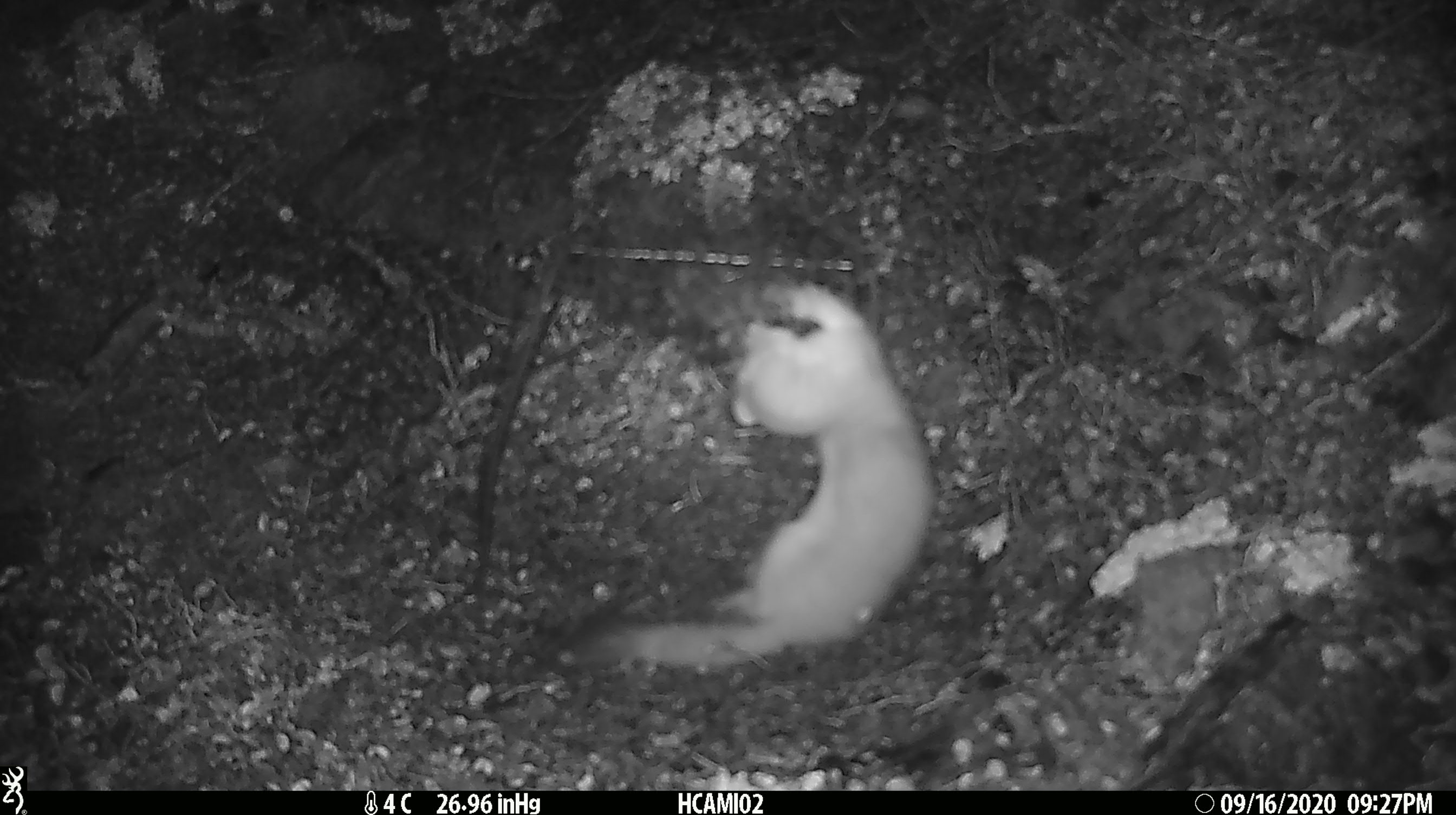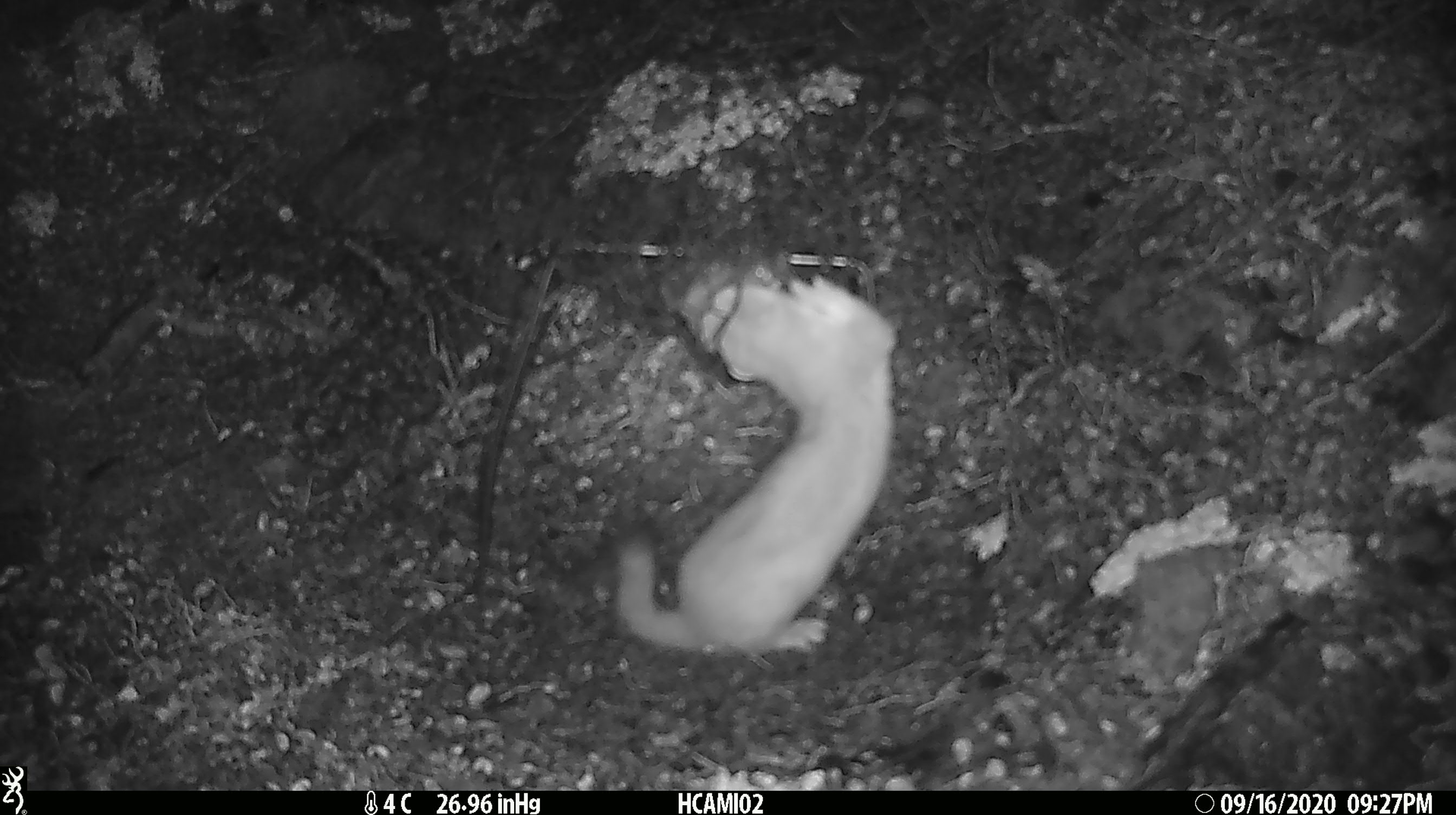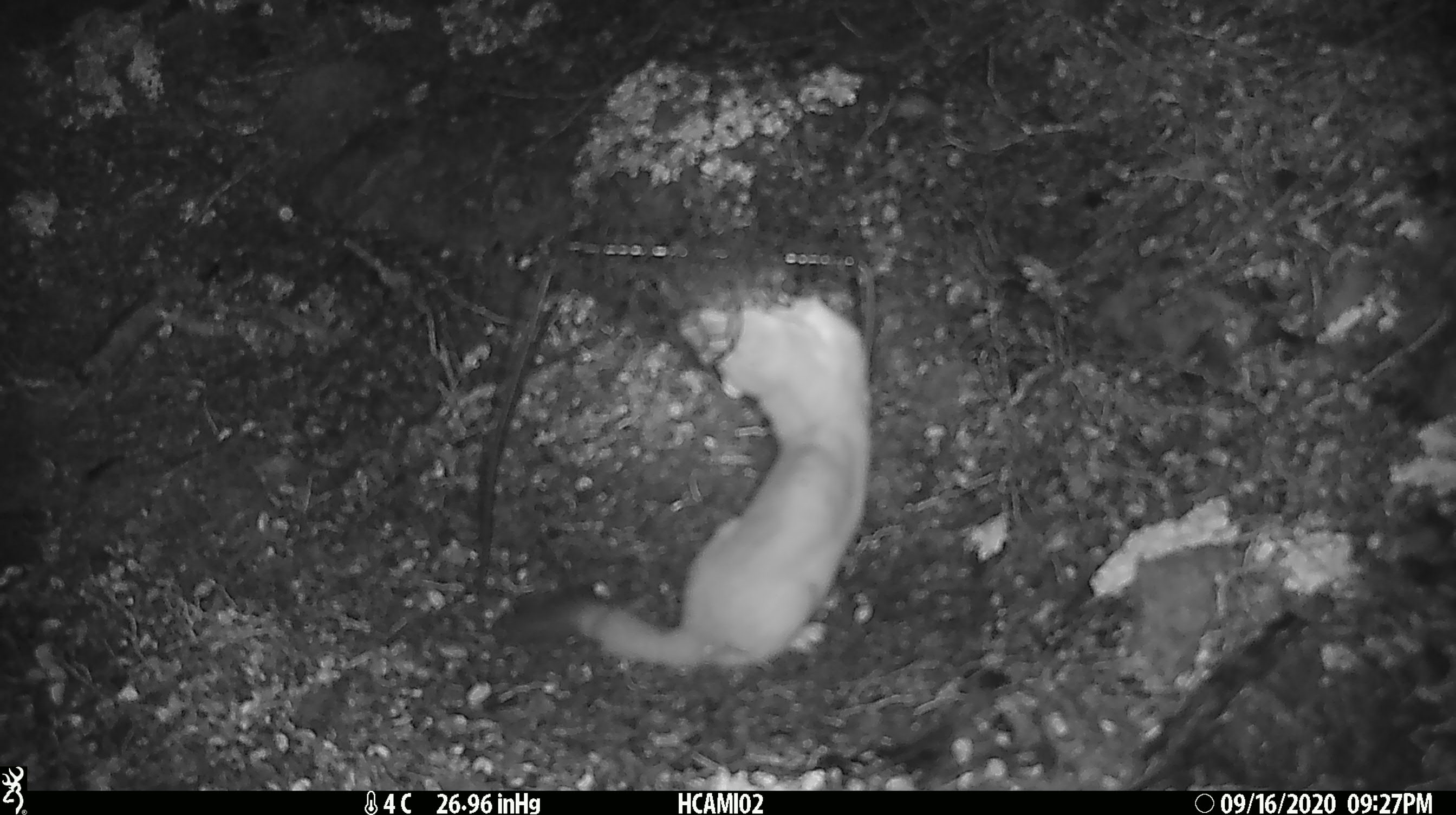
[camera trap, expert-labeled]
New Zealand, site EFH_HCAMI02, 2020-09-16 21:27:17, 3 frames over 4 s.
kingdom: Animalia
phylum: Chordata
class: Mammalia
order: Carnivora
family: Mustelidae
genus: Mustela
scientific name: Mustela erminea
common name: stoat